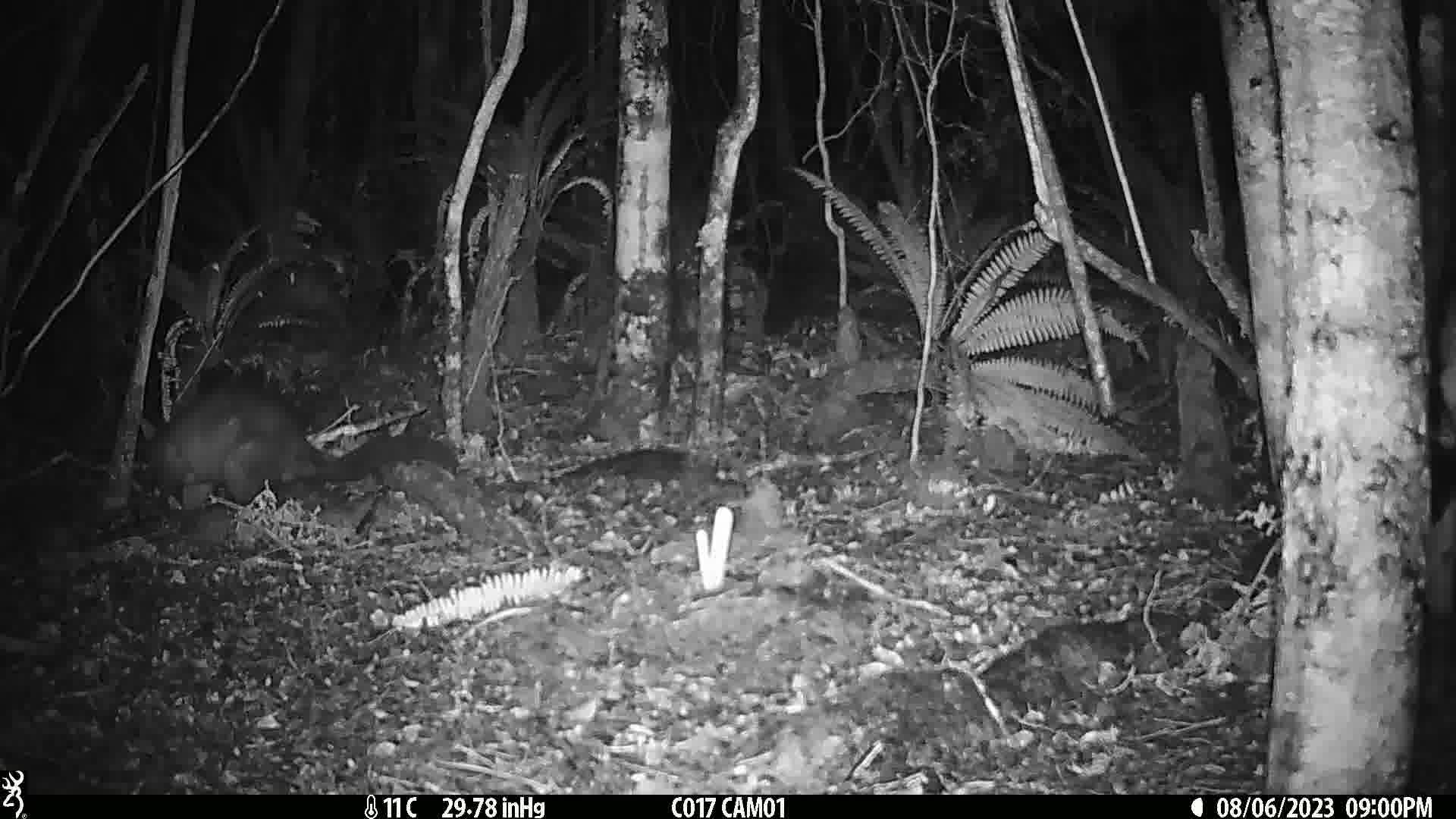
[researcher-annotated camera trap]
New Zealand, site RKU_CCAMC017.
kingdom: Animalia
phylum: Chordata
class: Mammalia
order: Diprotodontia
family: Phalangeridae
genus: Trichosurus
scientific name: Trichosurus vulpecula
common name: common brushtail possum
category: possum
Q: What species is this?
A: Possum (common brushtail possum) (Trichosurus vulpecula).